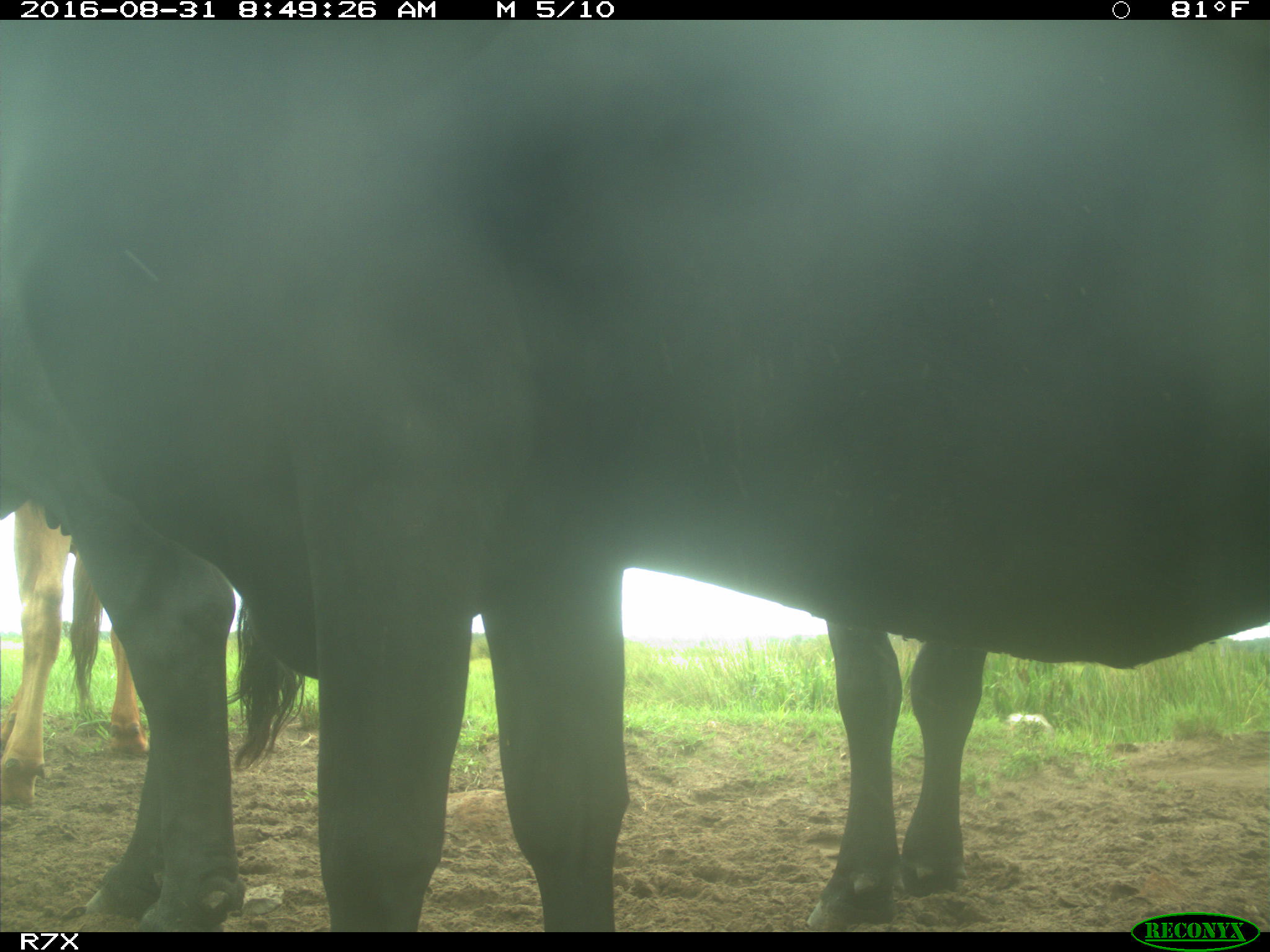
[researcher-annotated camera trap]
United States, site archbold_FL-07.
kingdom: Animalia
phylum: Chordata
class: Mammalia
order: Artiodactyla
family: Bovidae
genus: Bos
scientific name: Bos taurus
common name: domestic cow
Bos taurus (domestic cow).